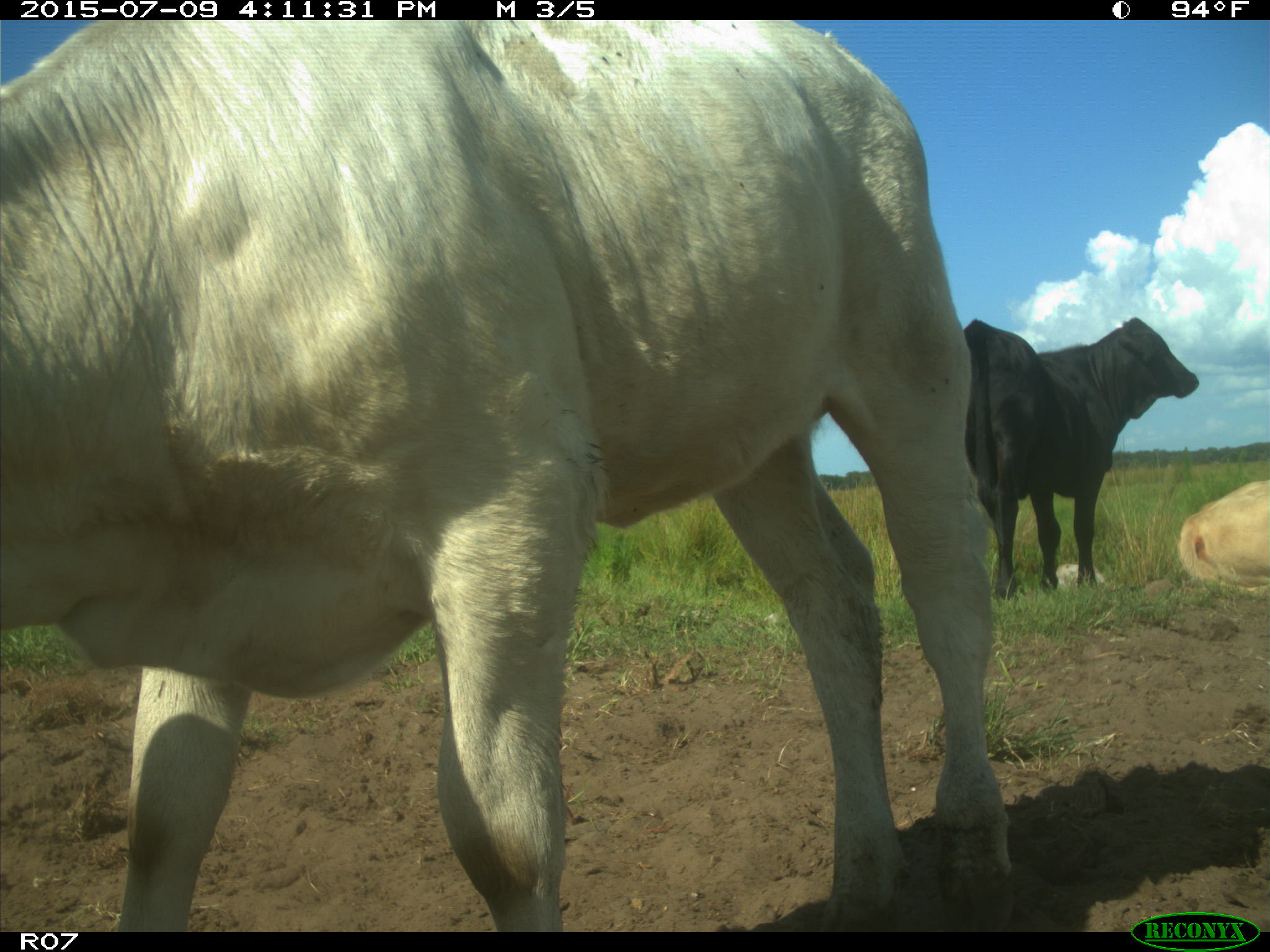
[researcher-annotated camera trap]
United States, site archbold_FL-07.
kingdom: Animalia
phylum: Chordata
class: Mammalia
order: Artiodactyla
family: Bovidae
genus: Bos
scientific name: Bos taurus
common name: domestic cow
Bos taurus (domestic cow).